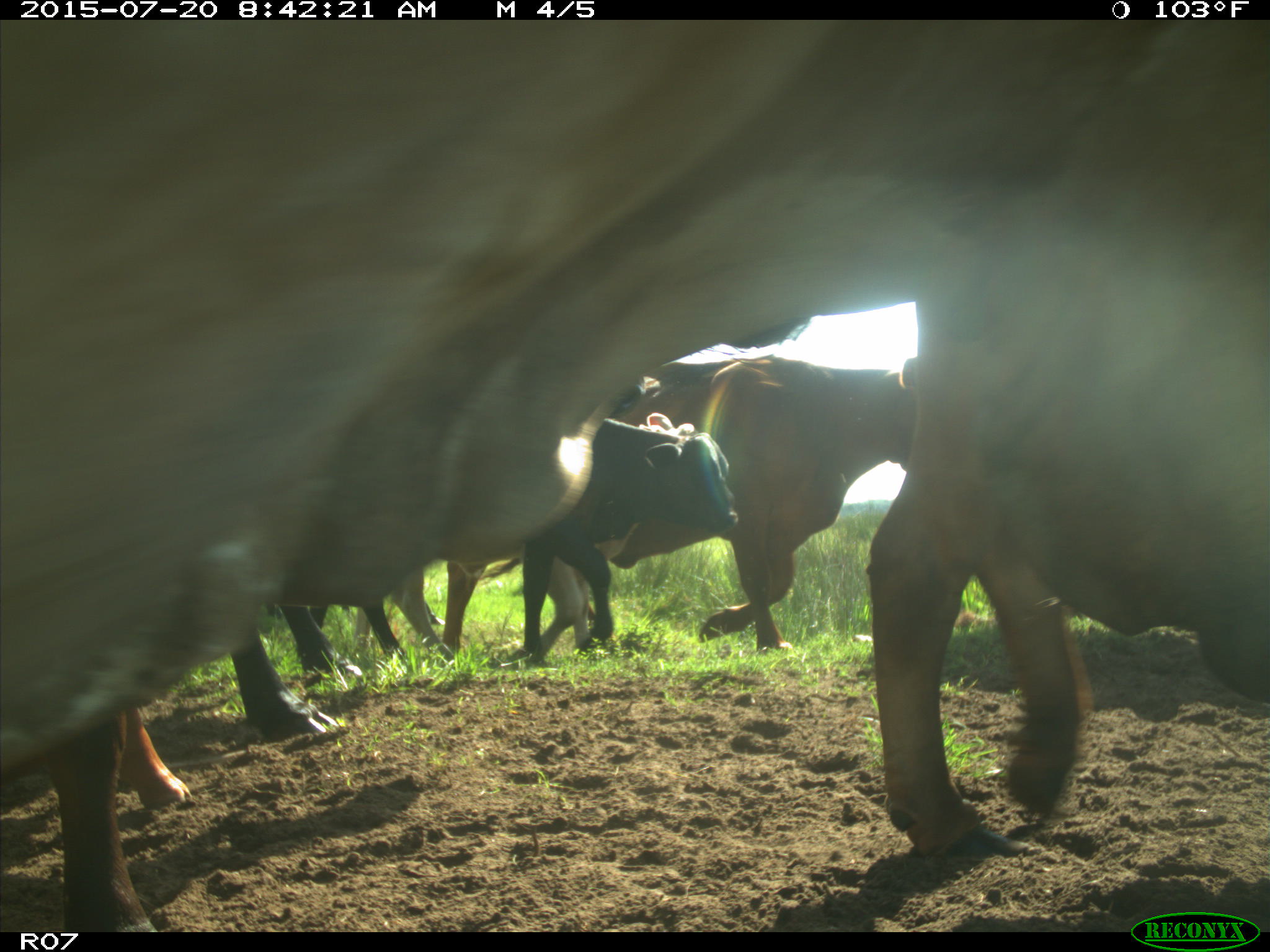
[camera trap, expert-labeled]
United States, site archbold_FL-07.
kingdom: Animalia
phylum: Chordata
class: Mammalia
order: Artiodactyla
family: Bovidae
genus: Bos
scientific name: Bos taurus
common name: domestic cow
Bos taurus (domestic cow).